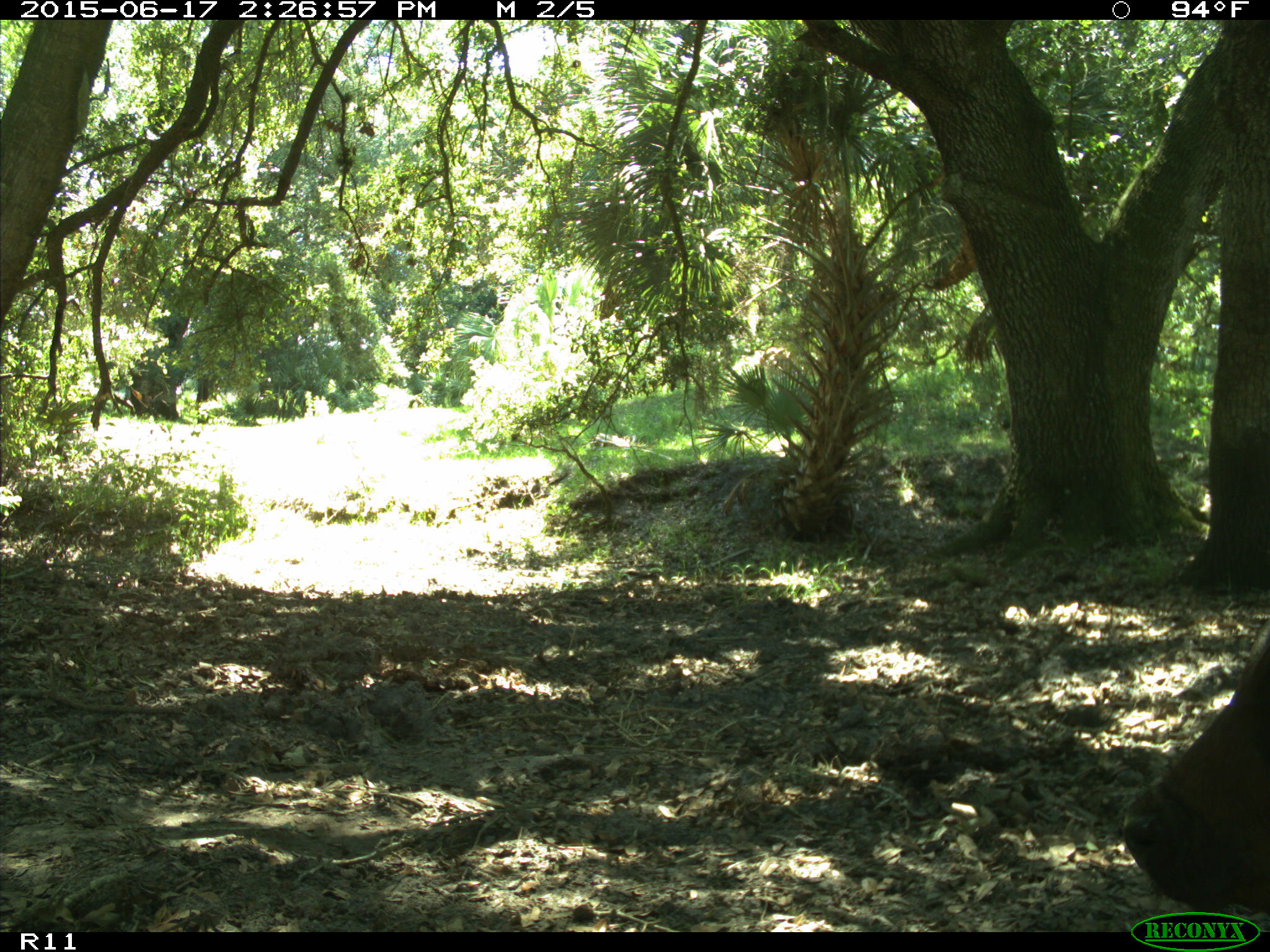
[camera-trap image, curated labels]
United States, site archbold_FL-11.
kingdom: Animalia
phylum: Chordata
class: Mammalia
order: Artiodactyla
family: Bovidae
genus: Bos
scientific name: Bos taurus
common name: domestic cow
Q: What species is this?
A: Bos taurus (domestic cow).